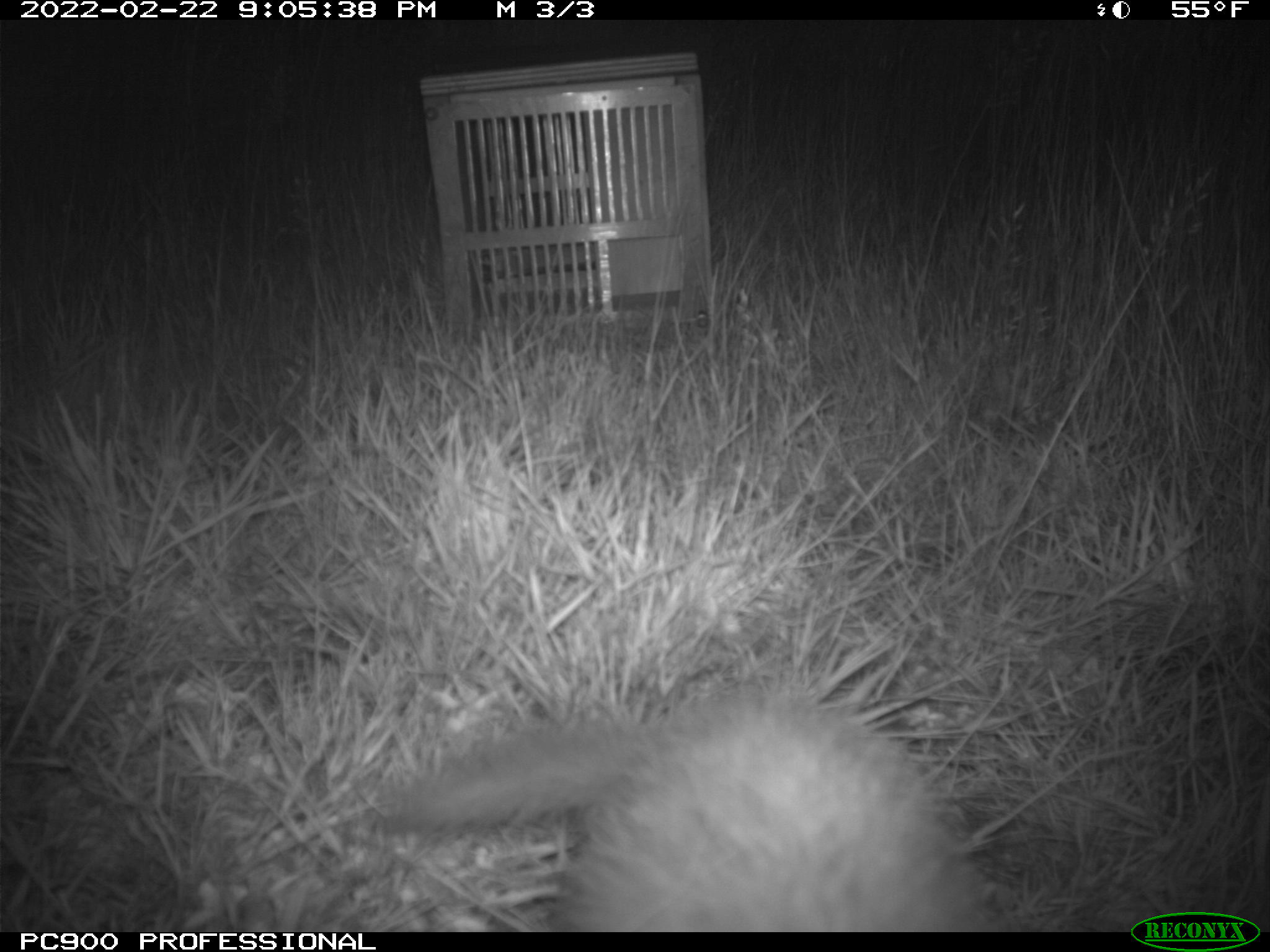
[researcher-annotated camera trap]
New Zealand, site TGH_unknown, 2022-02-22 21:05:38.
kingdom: Animalia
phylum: Chordata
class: Mammalia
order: Carnivora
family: Mustelidae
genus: Mustela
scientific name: Mustela furo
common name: ferret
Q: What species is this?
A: Ferret (Mustela furo).